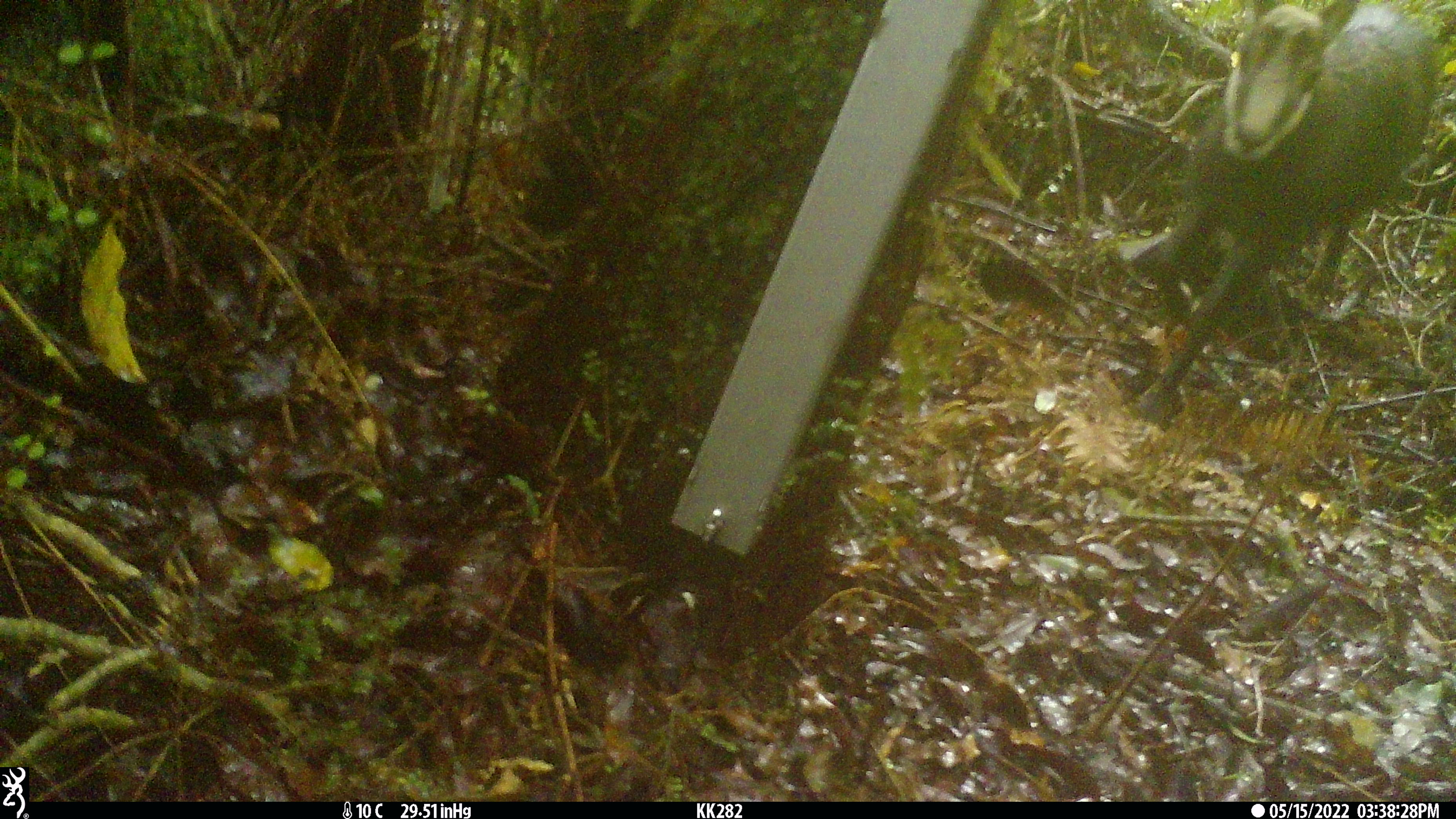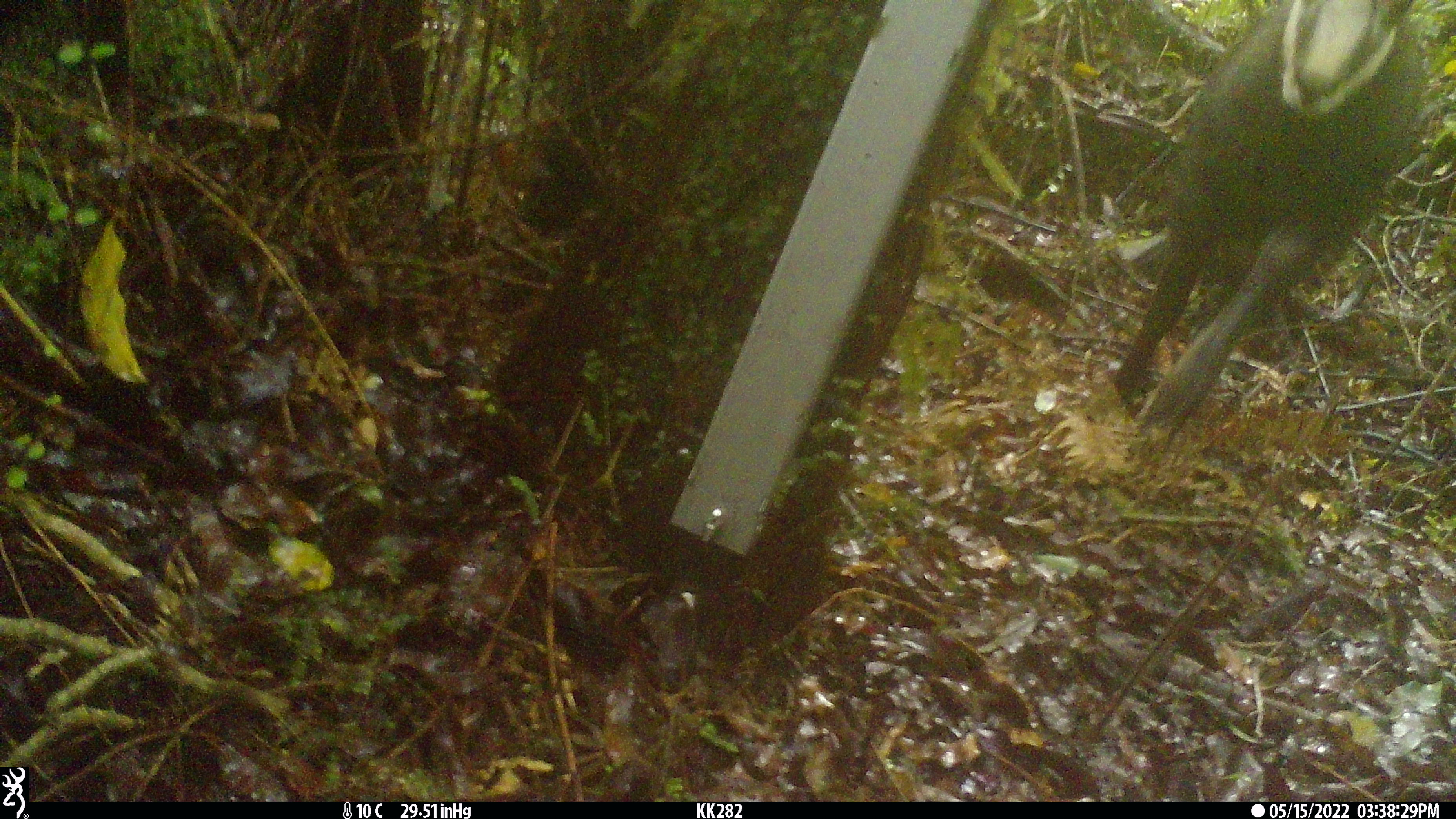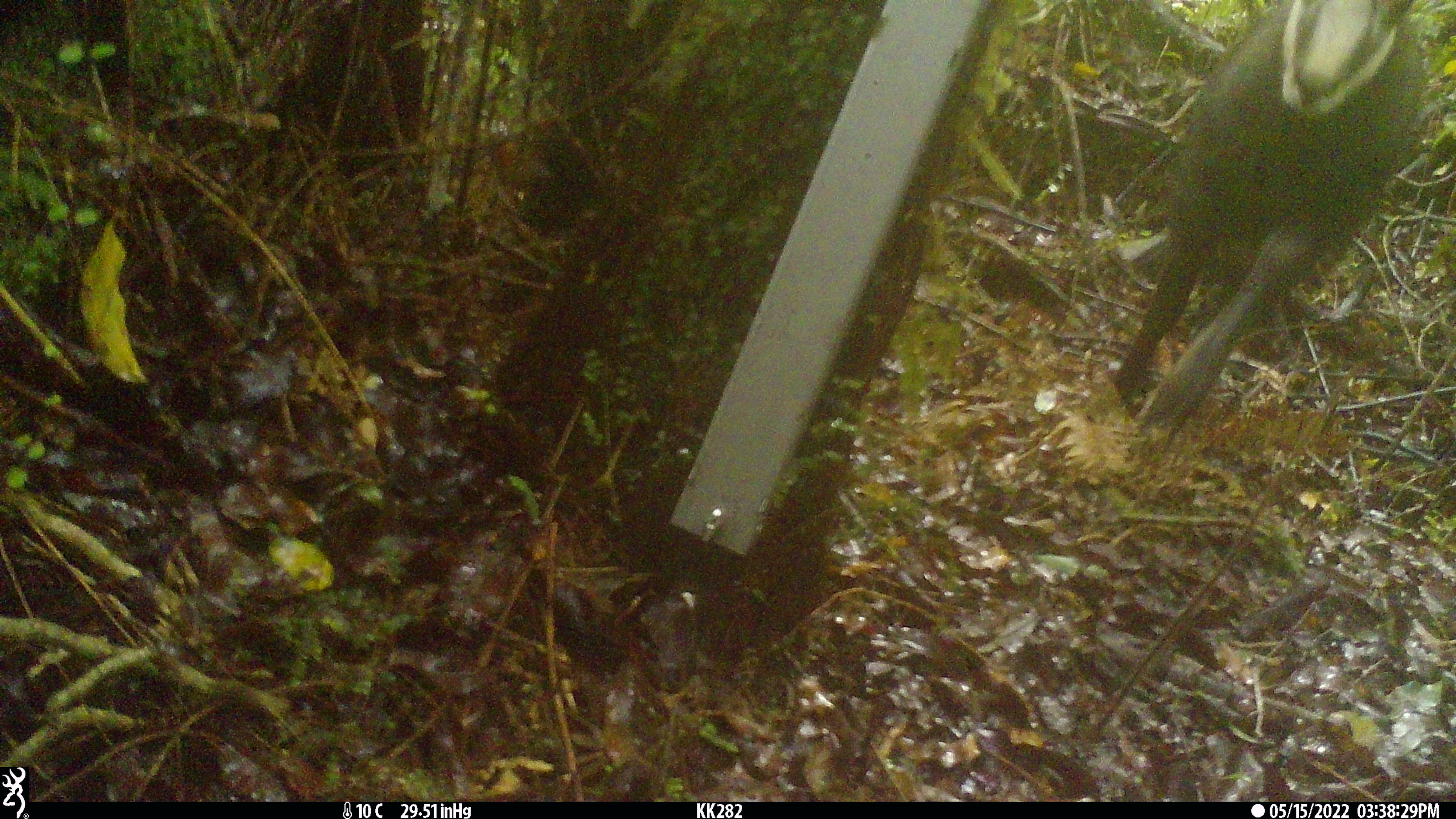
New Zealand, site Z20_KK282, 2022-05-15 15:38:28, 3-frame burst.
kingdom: Animalia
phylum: Chordata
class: Mammalia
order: Artiodactyla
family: Bovidae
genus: Rupicapra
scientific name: Rupicapra rupicapra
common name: alpine chamois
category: chamois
Chamois (alpine chamois) (Rupicapra rupicapra).